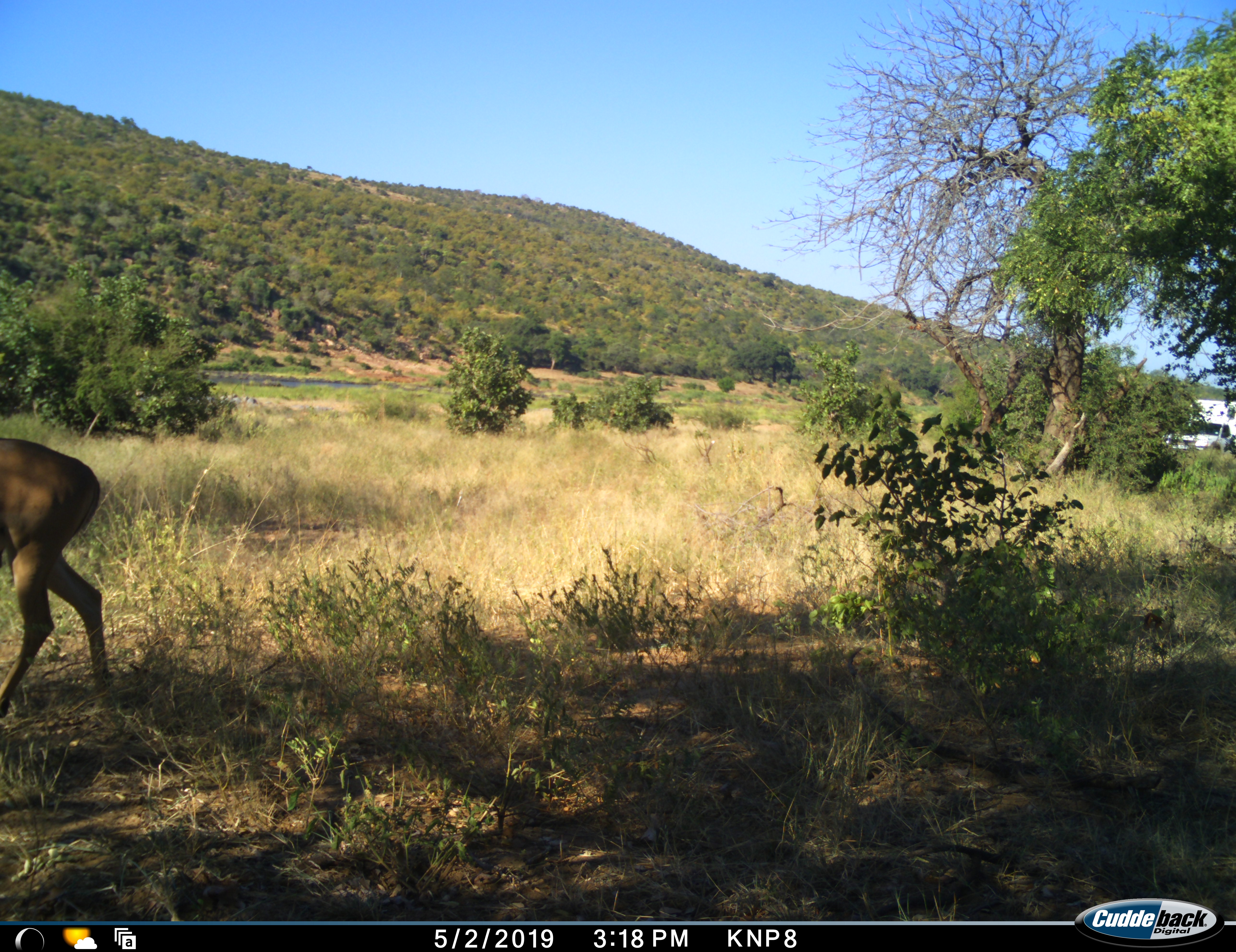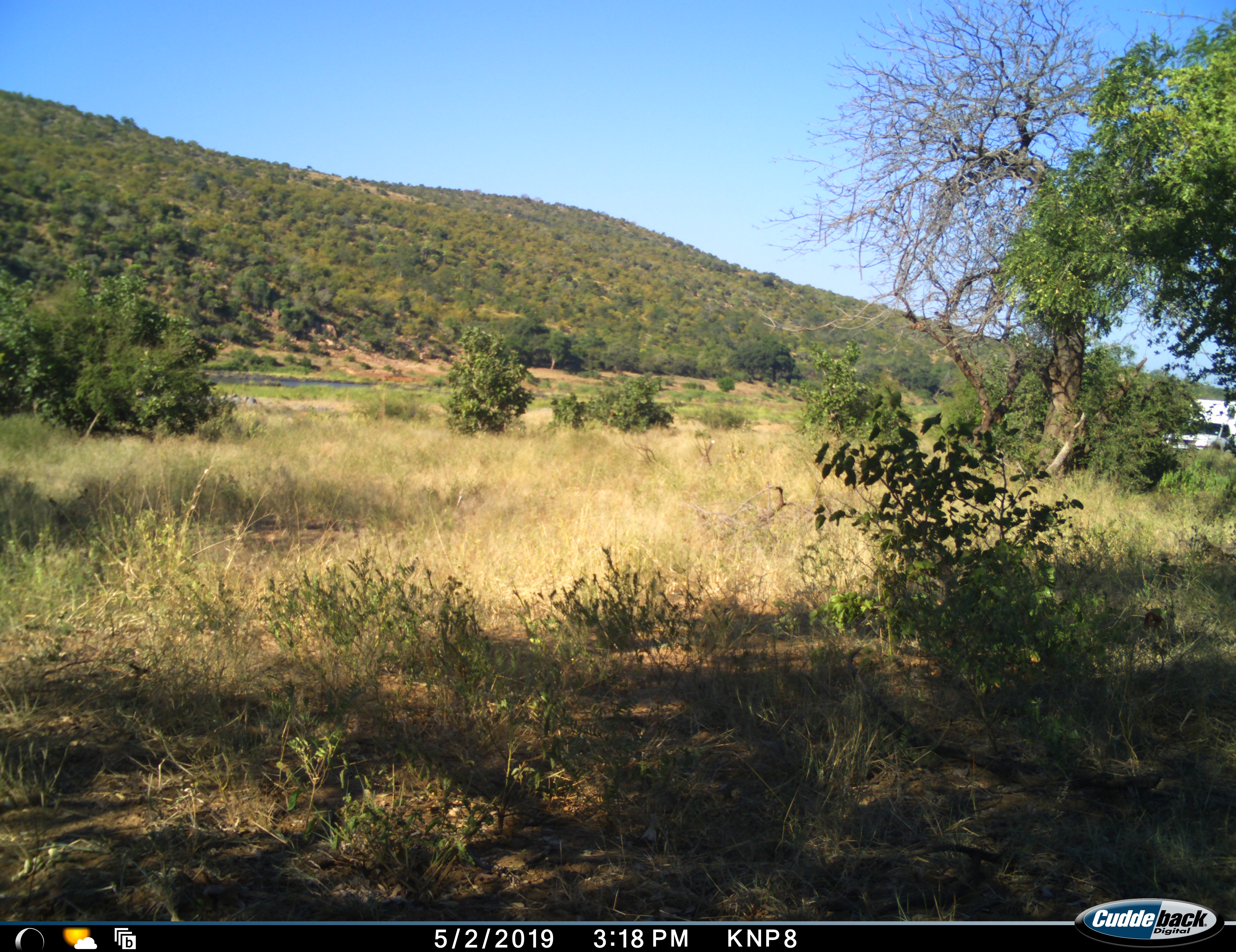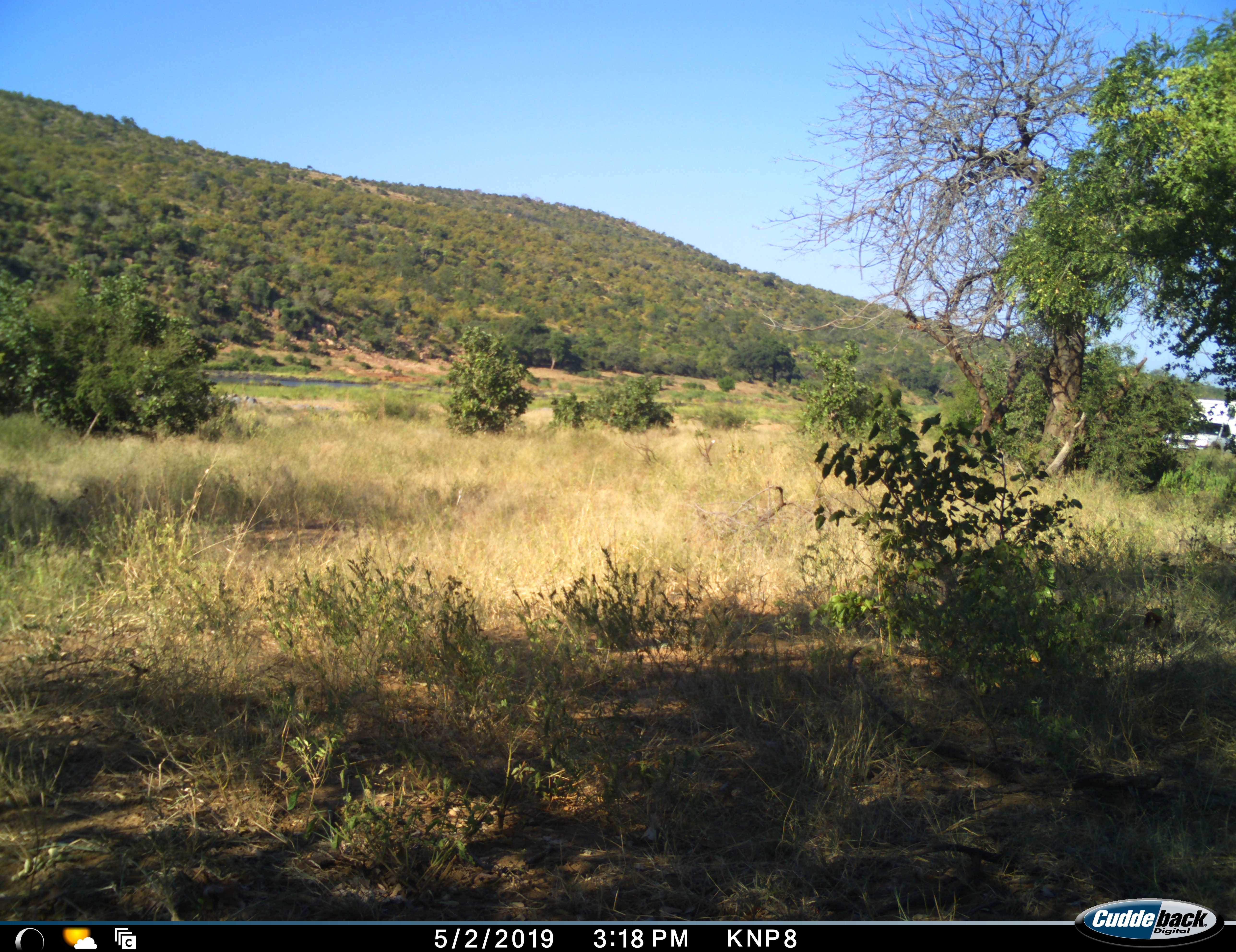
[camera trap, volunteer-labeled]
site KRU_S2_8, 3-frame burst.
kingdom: Animalia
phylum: Chordata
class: Mammalia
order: Artiodactyla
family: Bovidae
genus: Aepyceros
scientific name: Aepyceros melampus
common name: impala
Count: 1.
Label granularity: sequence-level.